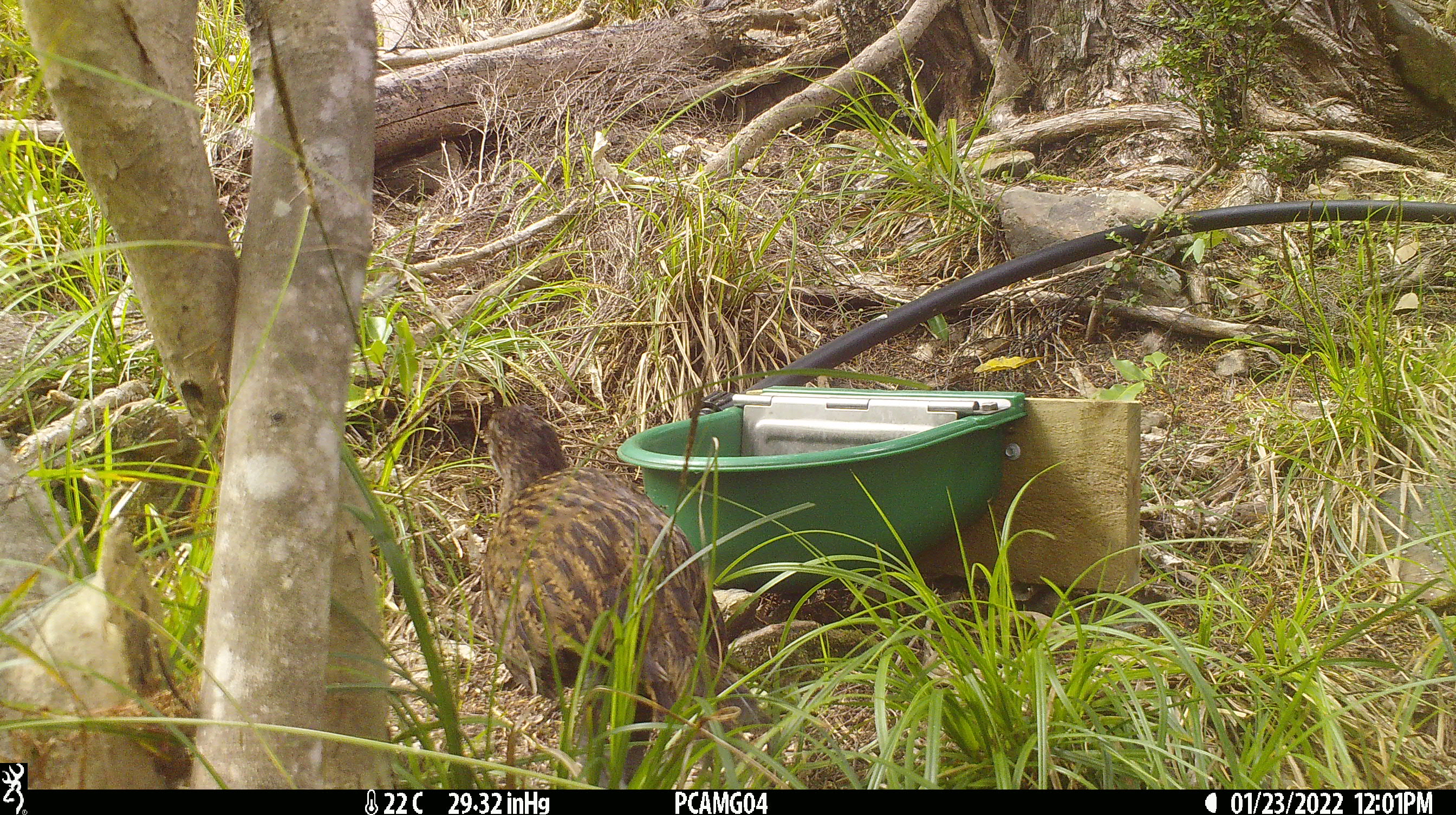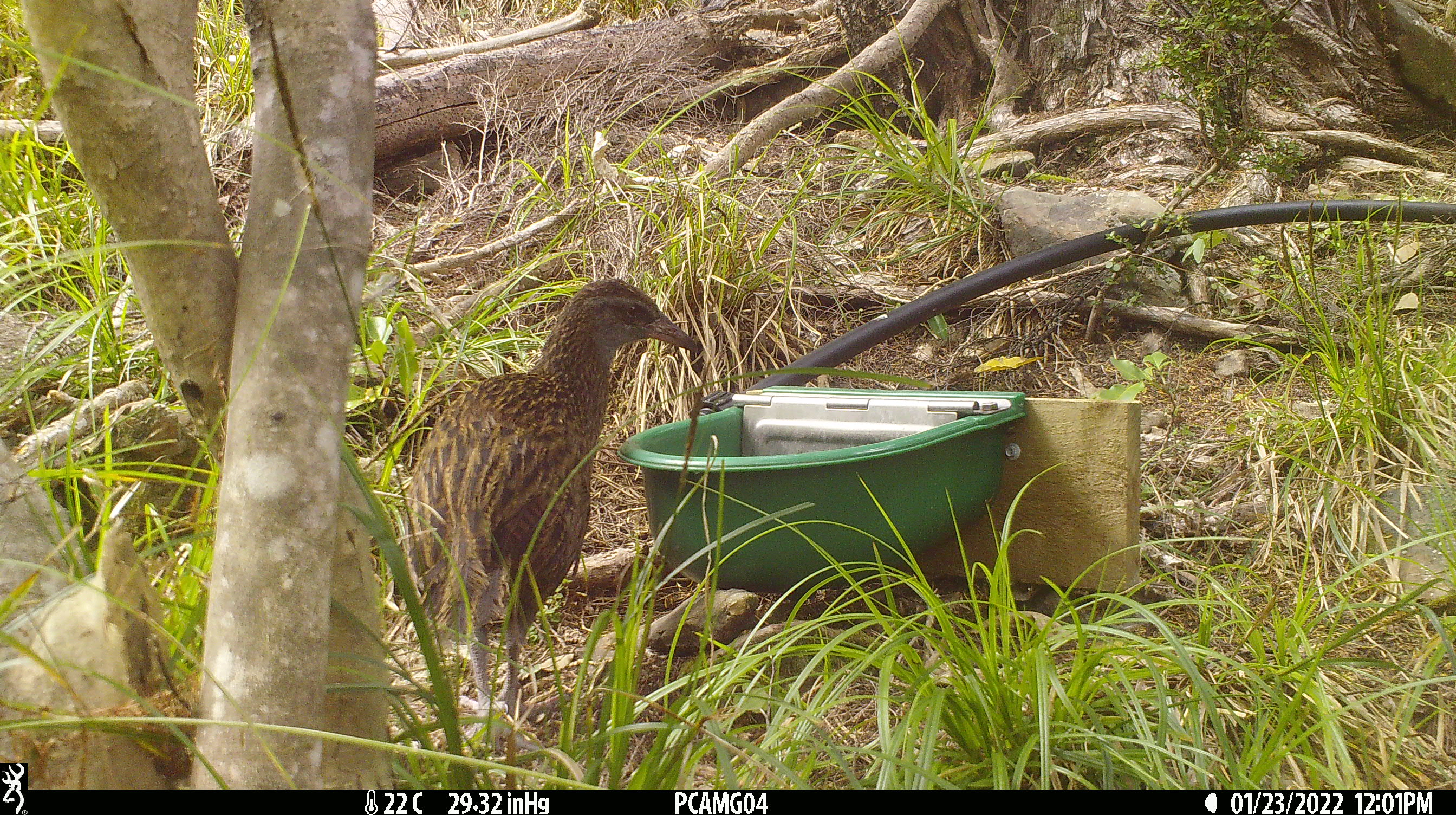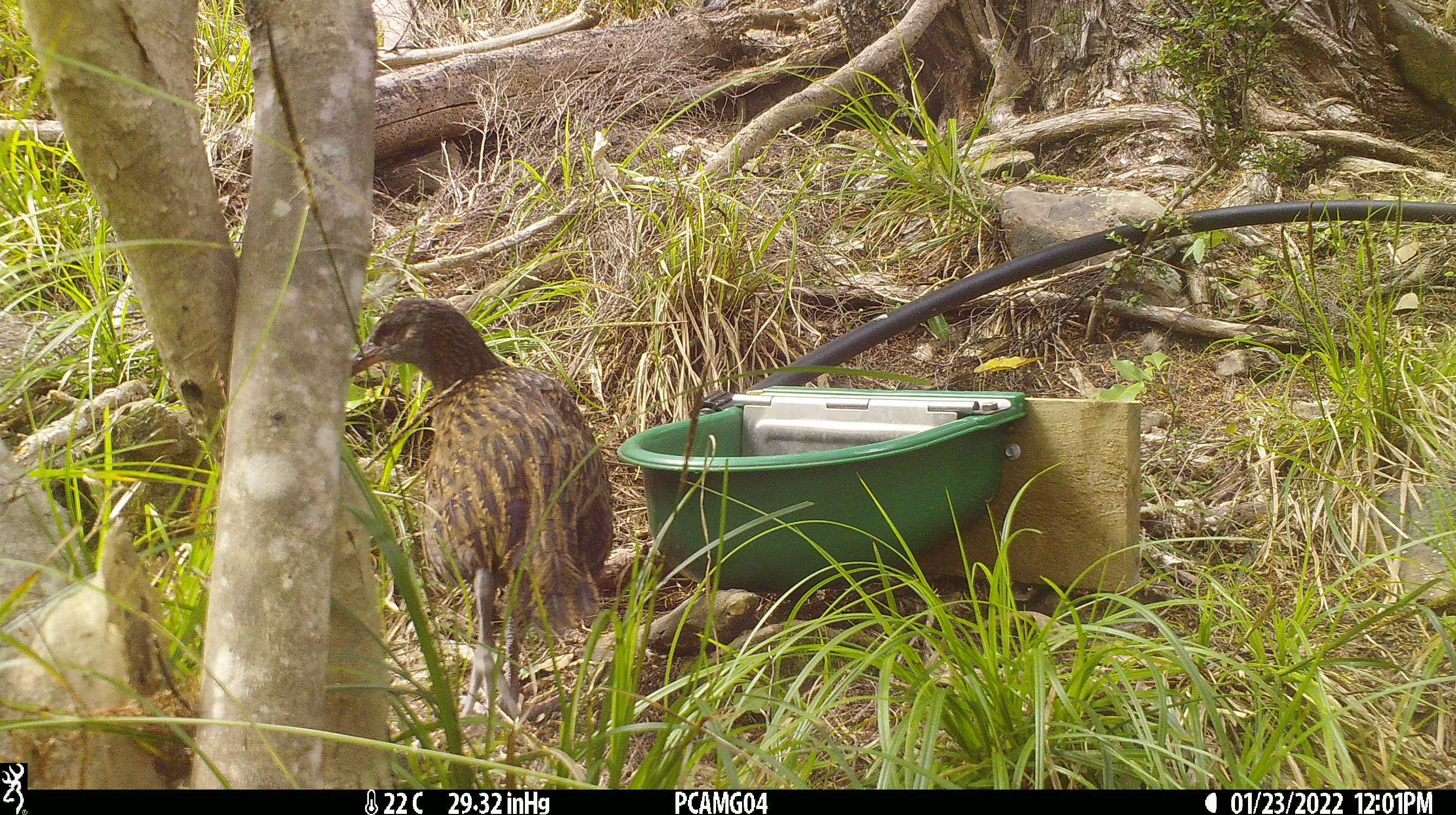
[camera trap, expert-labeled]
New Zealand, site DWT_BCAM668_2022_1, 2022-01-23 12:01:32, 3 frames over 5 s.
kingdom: Animalia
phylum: Chordata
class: Aves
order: Gruiformes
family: Rallidae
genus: Gallirallus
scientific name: Gallirallus australis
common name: weka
Weka (Gallirallus australis).